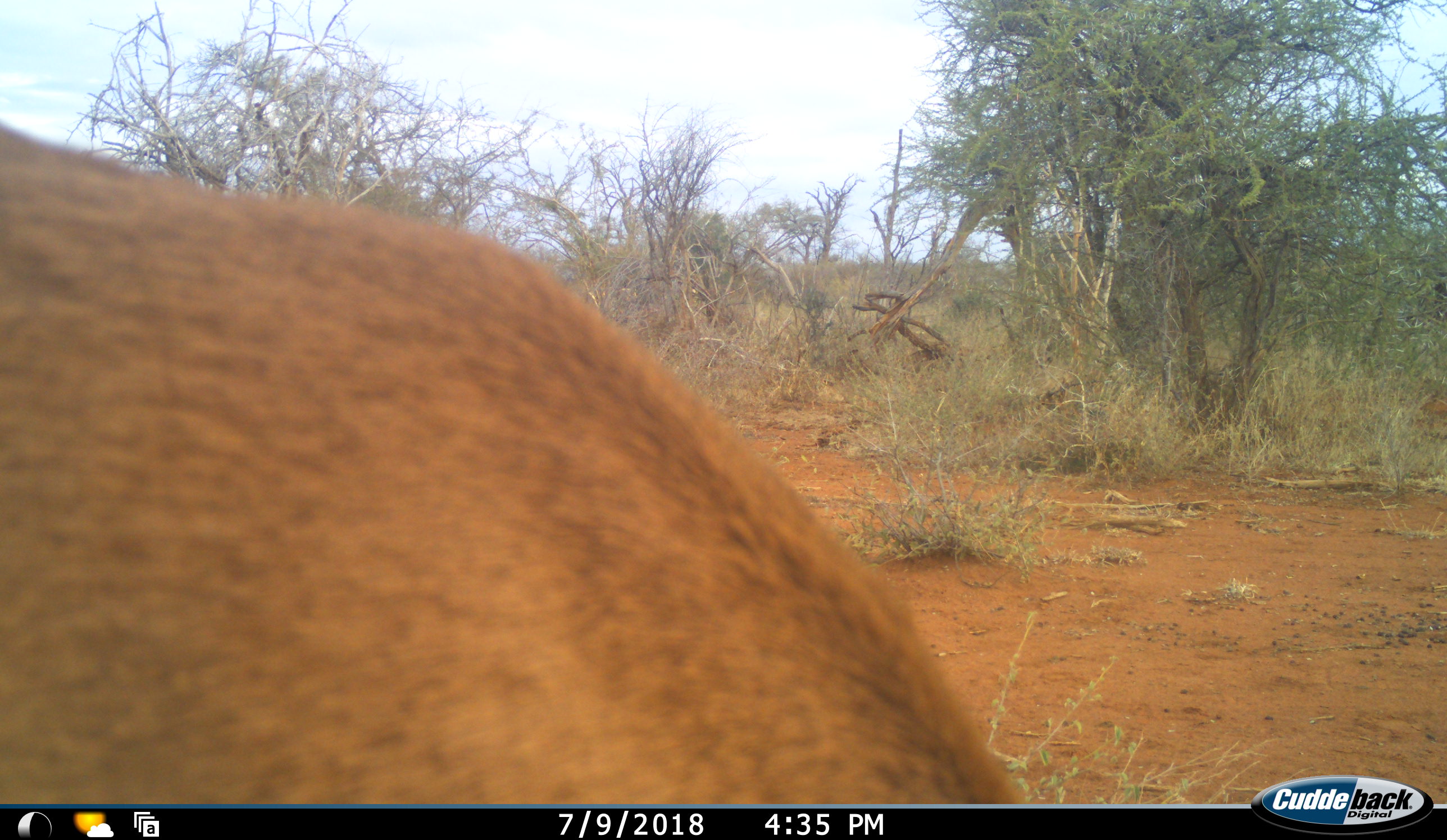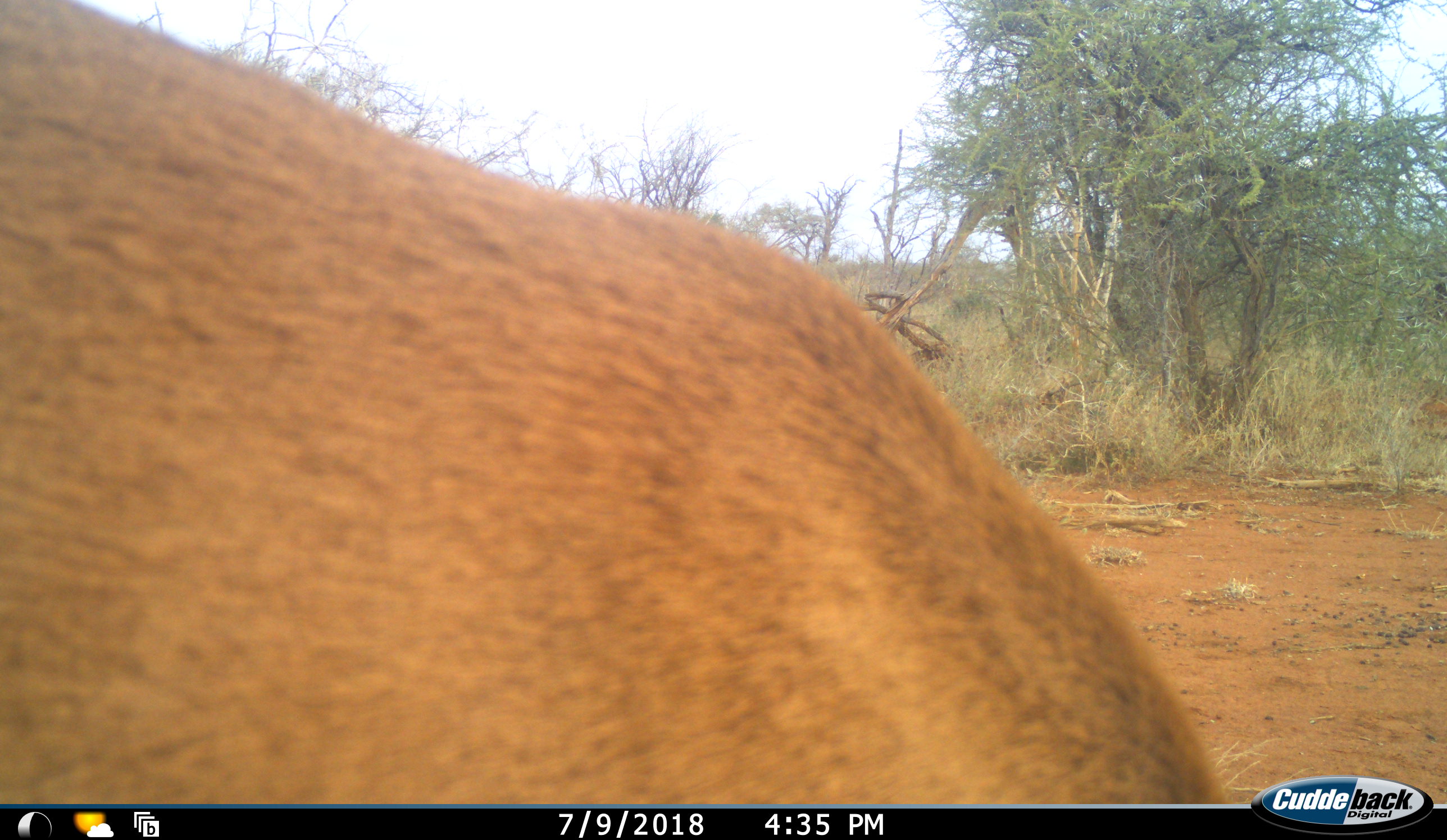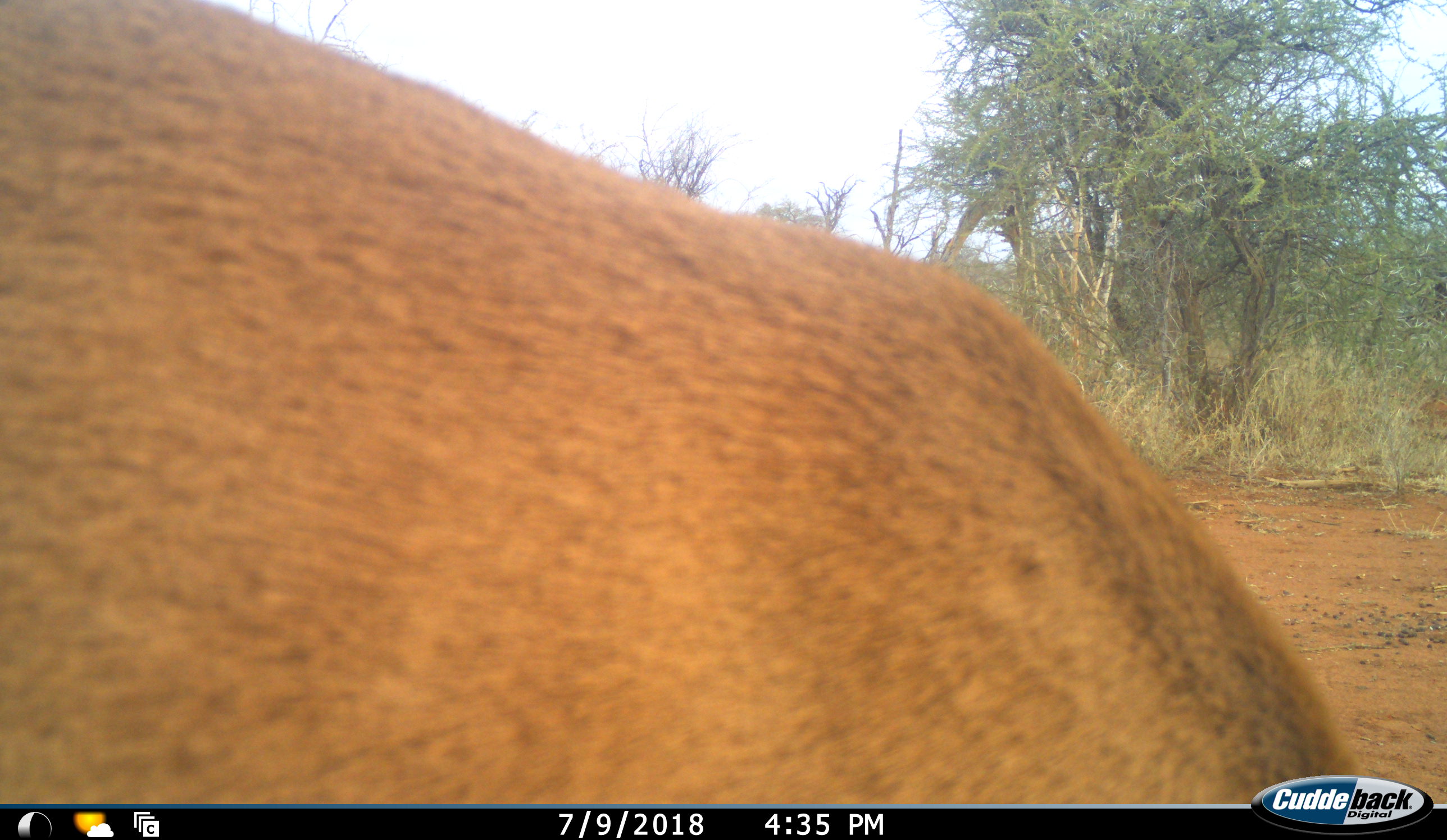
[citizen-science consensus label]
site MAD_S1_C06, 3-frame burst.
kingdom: Animalia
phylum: Chordata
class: Mammalia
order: Artiodactyla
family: Bovidae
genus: Aepyceros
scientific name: Aepyceros melampus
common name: impala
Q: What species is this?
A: Impala (Aepyceros melampus).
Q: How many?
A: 1.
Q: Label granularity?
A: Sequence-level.